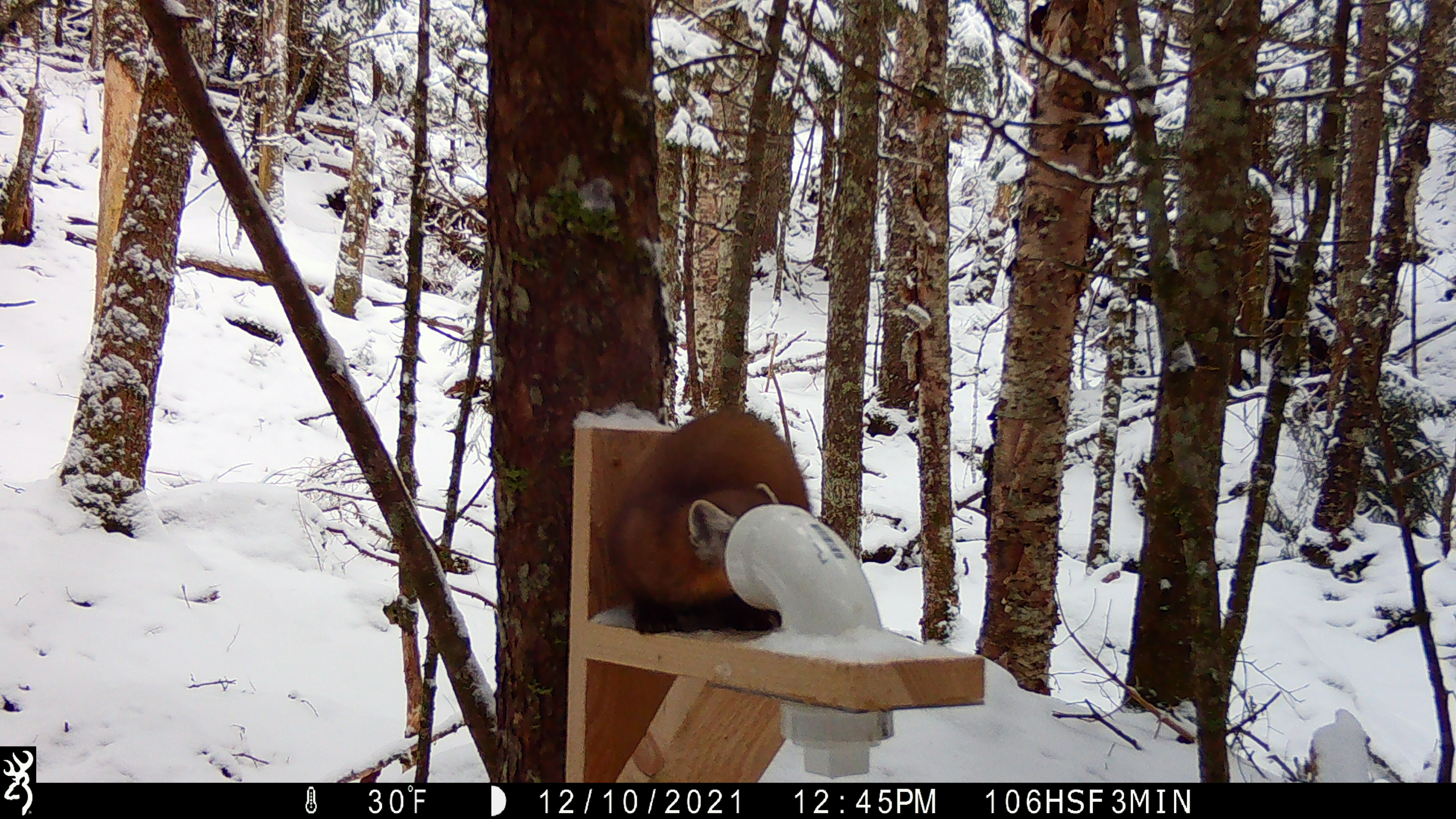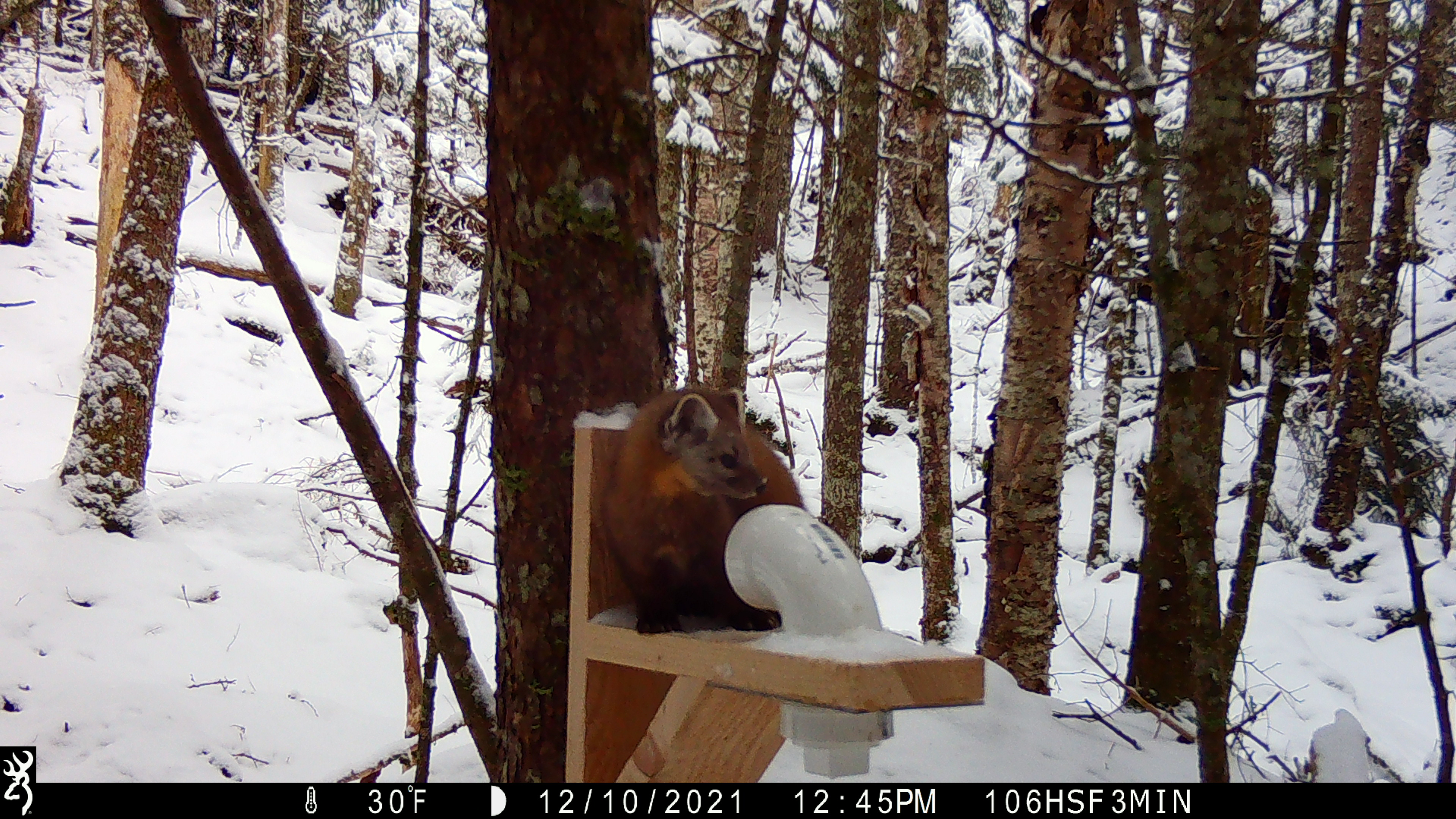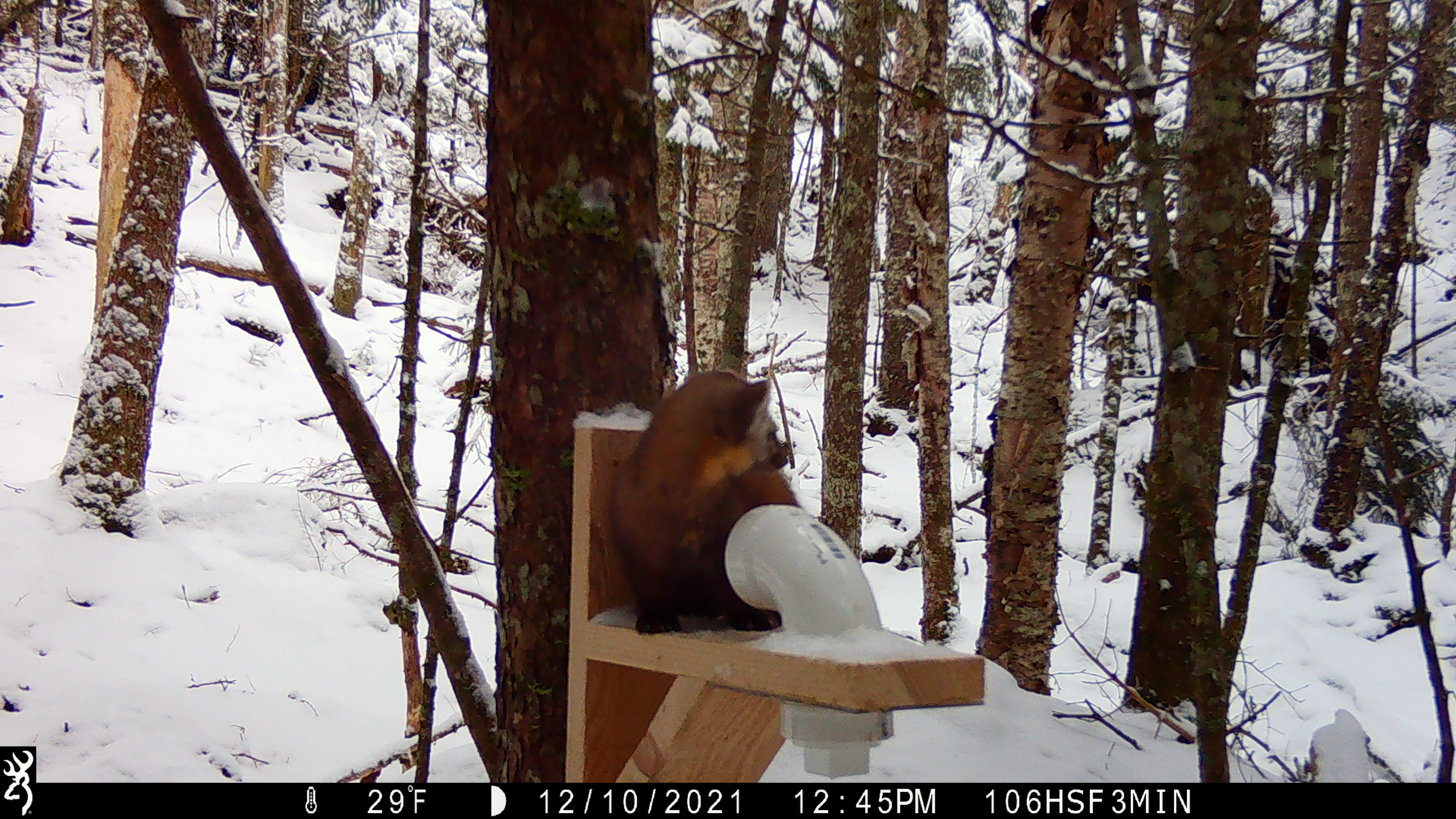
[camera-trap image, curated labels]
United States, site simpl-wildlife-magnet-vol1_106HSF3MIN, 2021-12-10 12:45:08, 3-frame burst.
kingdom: Animalia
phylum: Chordata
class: Mammalia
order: Carnivora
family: Mustelidae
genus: Martes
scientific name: Martes americana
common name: american marten